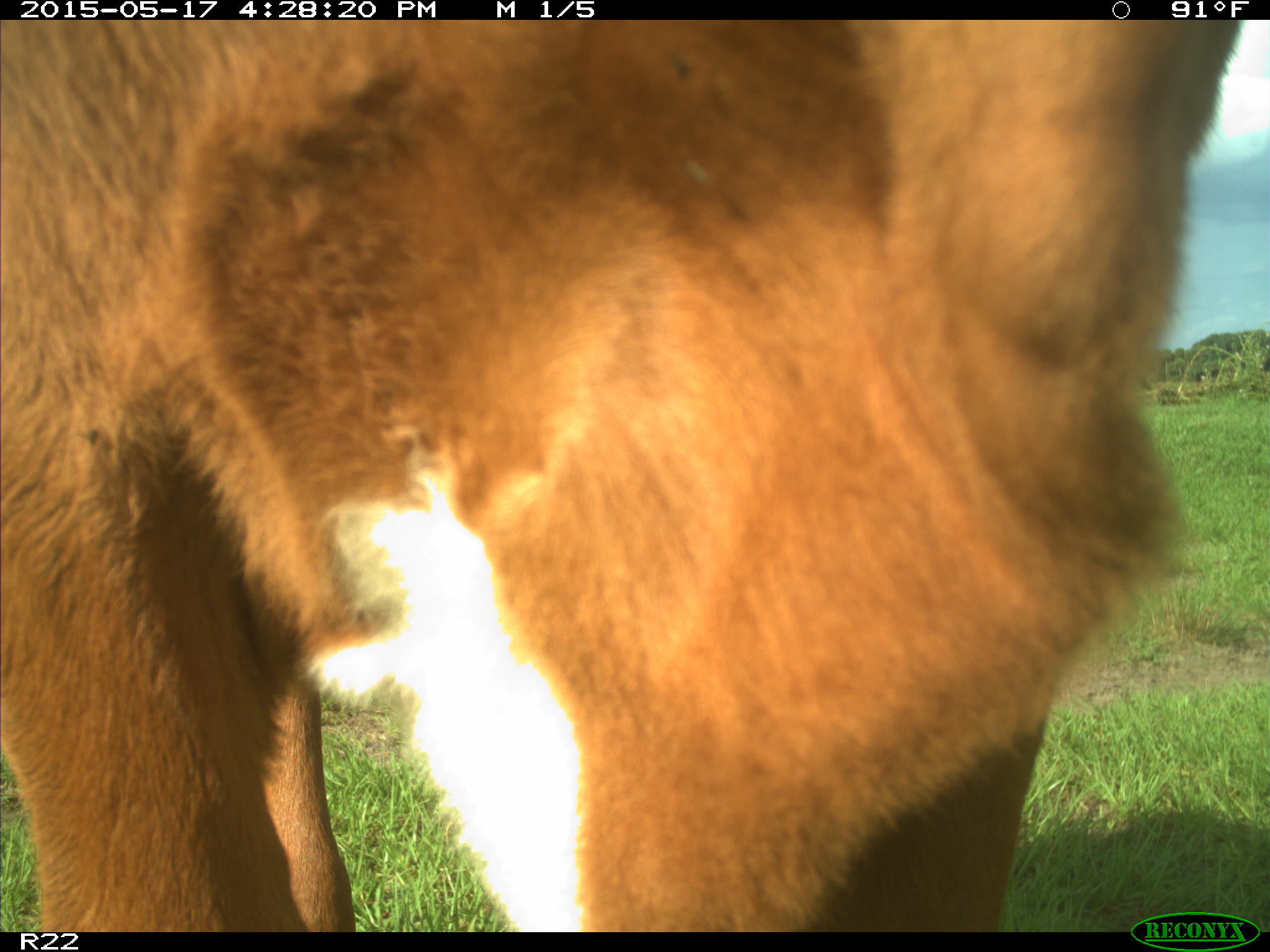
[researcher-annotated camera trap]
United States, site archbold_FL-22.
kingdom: Animalia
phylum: Chordata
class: Mammalia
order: Artiodactyla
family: Bovidae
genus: Bos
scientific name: Bos taurus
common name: domestic cow